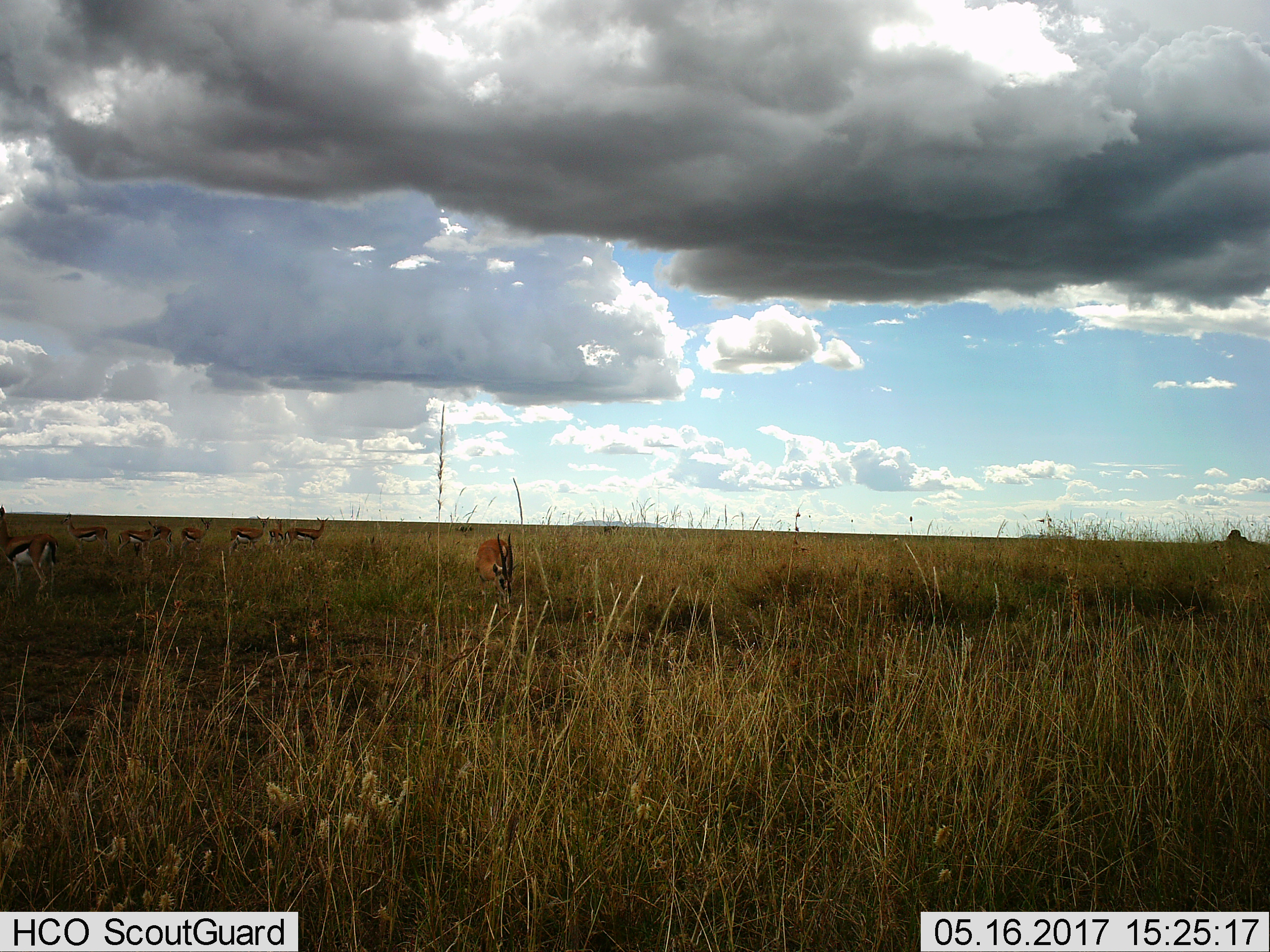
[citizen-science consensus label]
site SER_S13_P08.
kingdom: Animalia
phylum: Chordata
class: Mammalia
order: Artiodactyla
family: Bovidae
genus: Eudorcas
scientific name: Eudorcas thomsonii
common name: thomson's gazelle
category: gazellethomsons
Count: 9.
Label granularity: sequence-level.